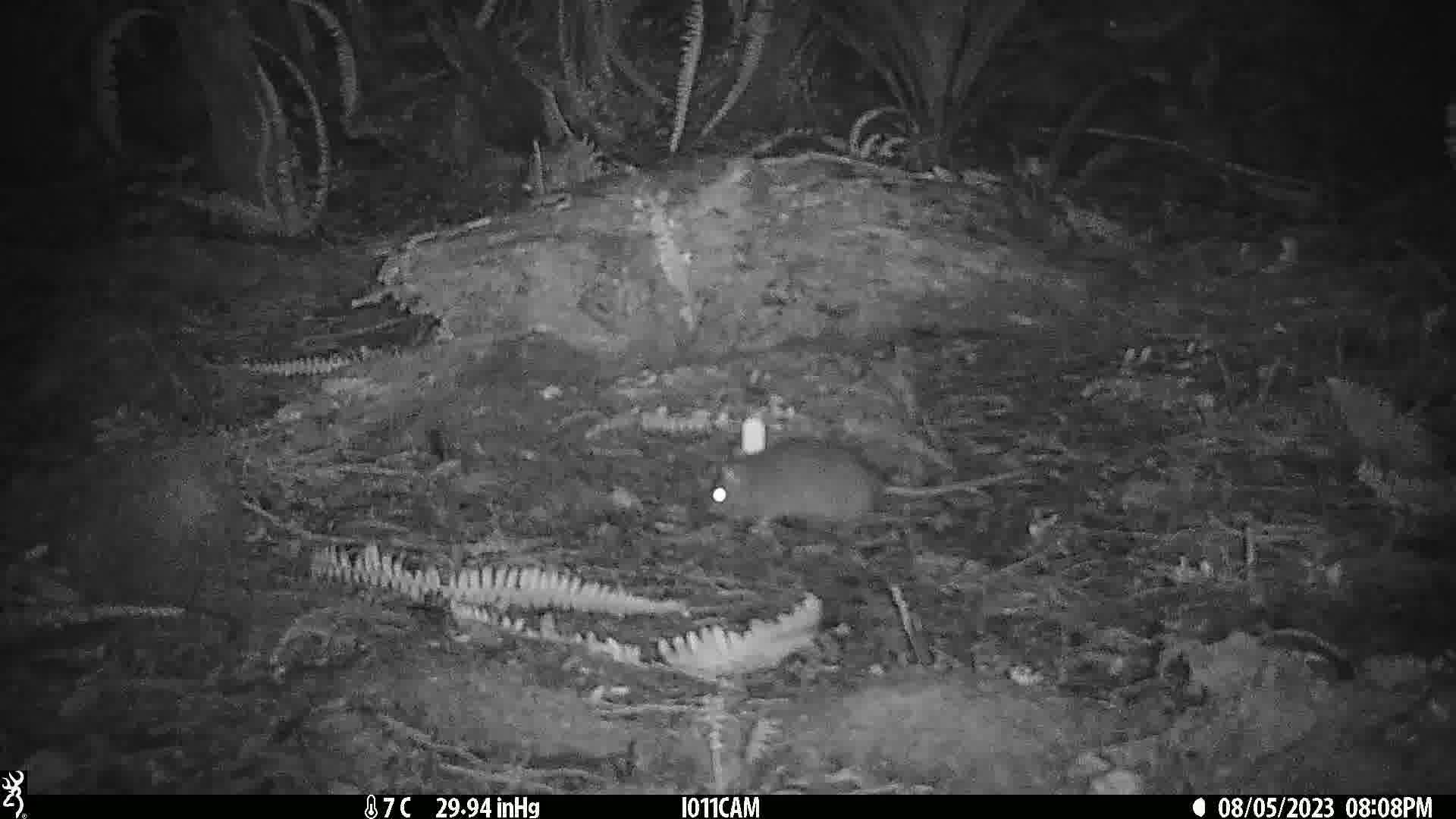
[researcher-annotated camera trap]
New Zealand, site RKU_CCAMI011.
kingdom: Animalia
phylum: Chordata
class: Mammalia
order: Rodentia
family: Muridae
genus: Rattus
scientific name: Rattus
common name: rat